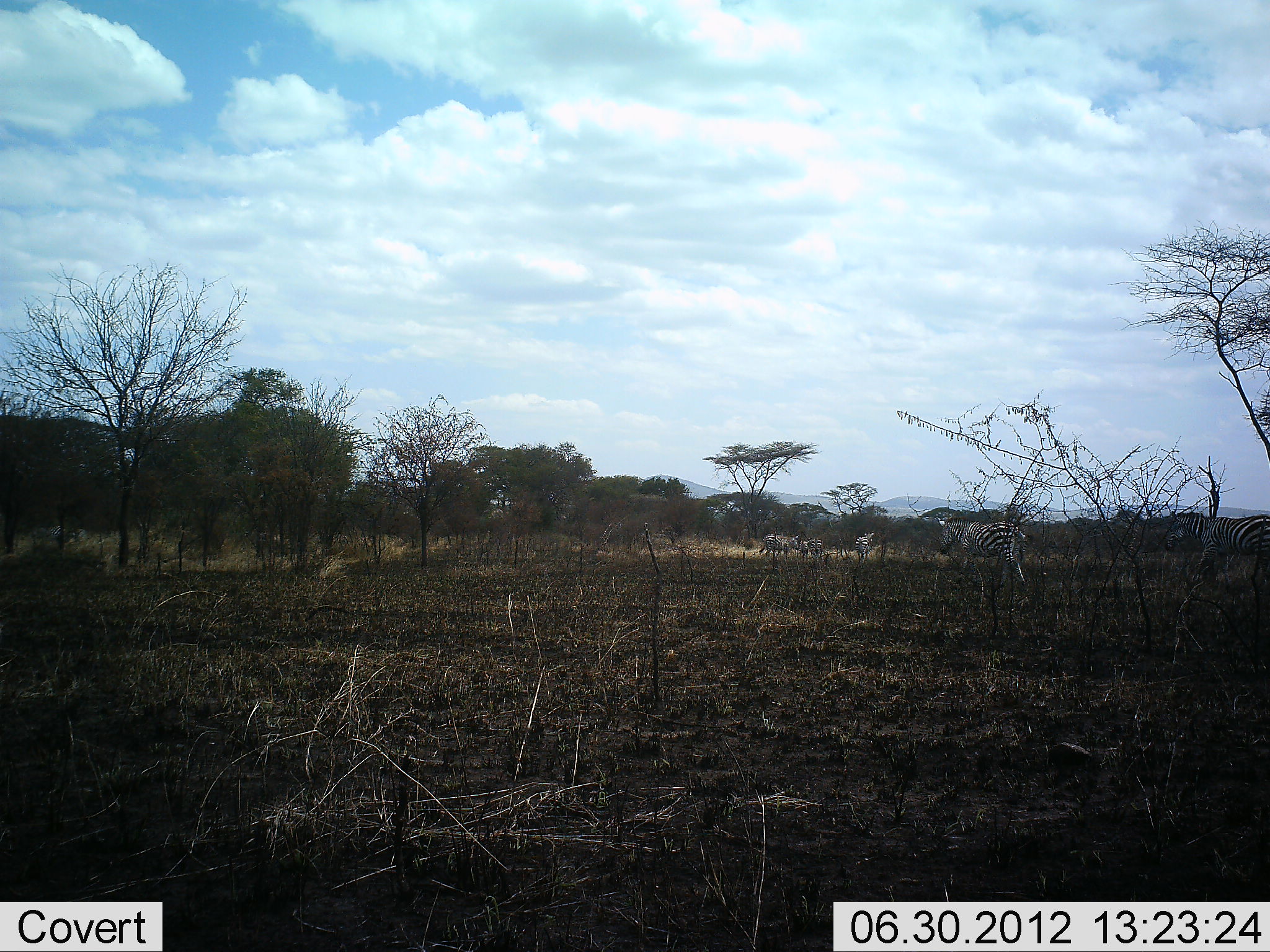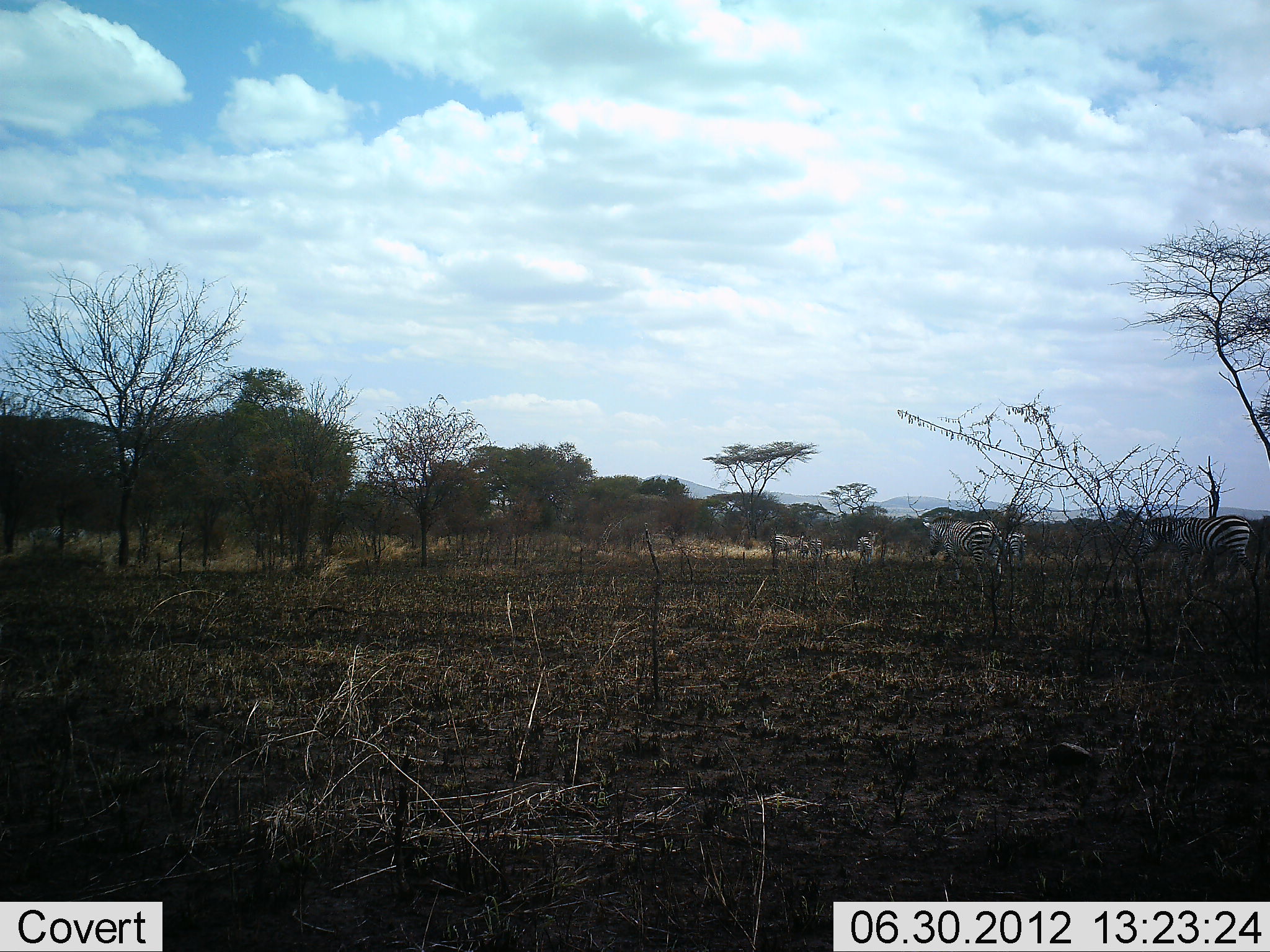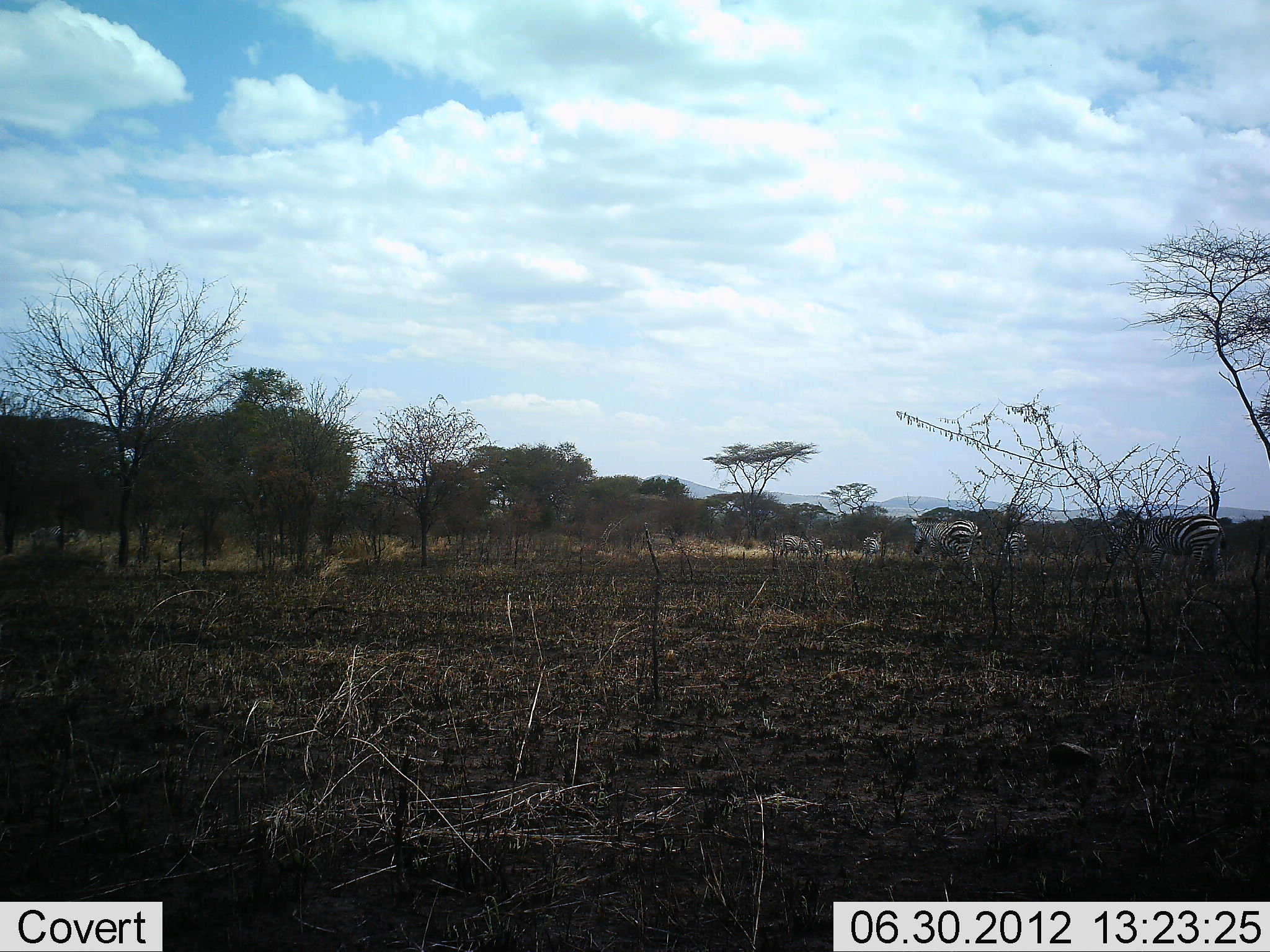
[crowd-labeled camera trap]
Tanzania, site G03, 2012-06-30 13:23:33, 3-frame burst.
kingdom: Animalia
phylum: Chordata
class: Mammalia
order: Perissodactyla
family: Equidae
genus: Equus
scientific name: Equus quagga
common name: plains zebra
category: zebra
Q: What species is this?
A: Zebra (plains zebra) (Equus quagga).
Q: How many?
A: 7.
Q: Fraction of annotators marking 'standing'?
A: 55%.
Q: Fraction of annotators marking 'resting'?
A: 0%.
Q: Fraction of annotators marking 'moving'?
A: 100%.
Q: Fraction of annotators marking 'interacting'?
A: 0%.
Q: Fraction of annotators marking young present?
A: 0%.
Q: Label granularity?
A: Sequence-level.